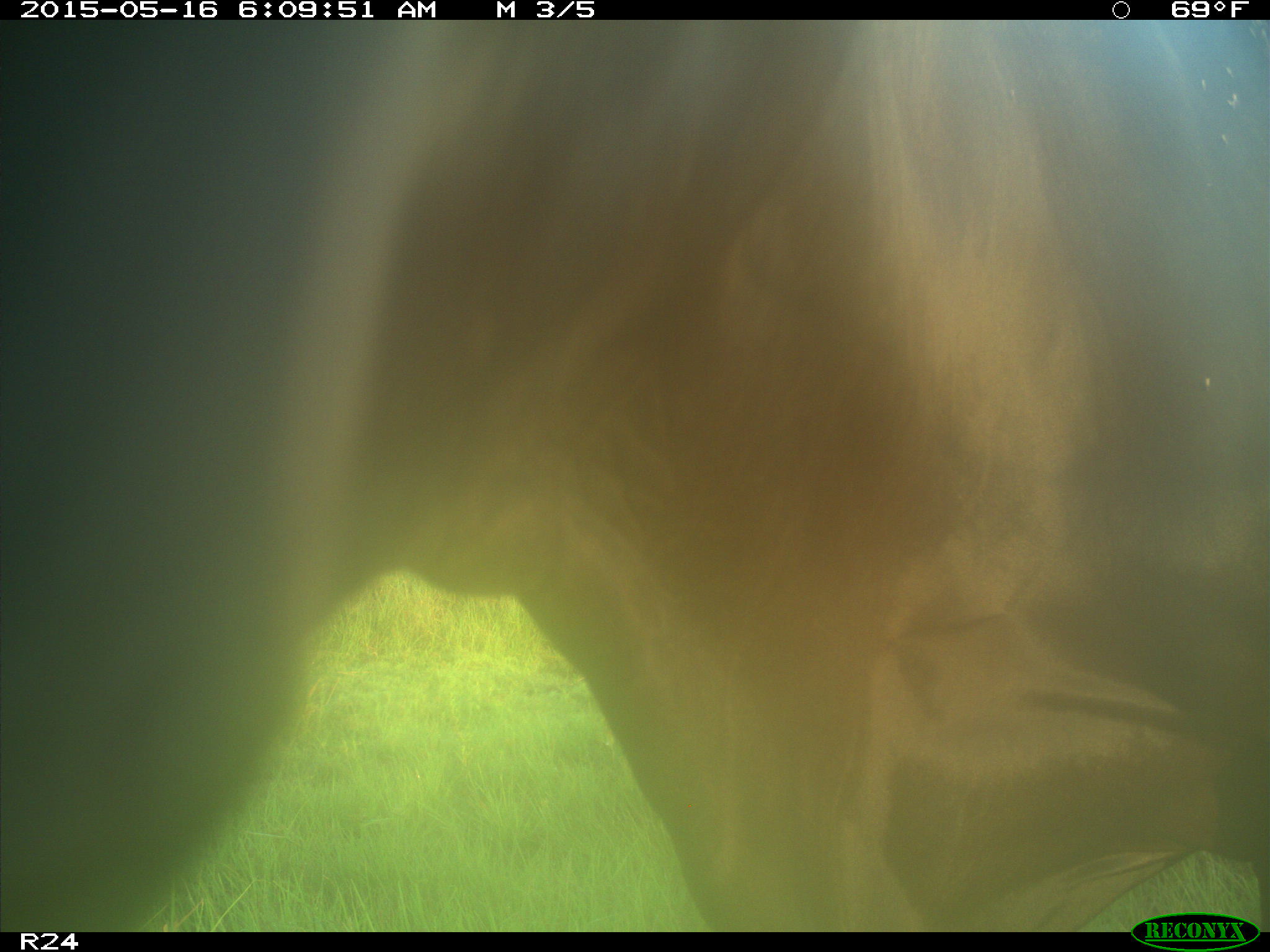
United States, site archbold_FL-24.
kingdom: Animalia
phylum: Chordata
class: Mammalia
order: Artiodactyla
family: Bovidae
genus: Bos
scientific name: Bos taurus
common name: domestic cow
Bos taurus (domestic cow).